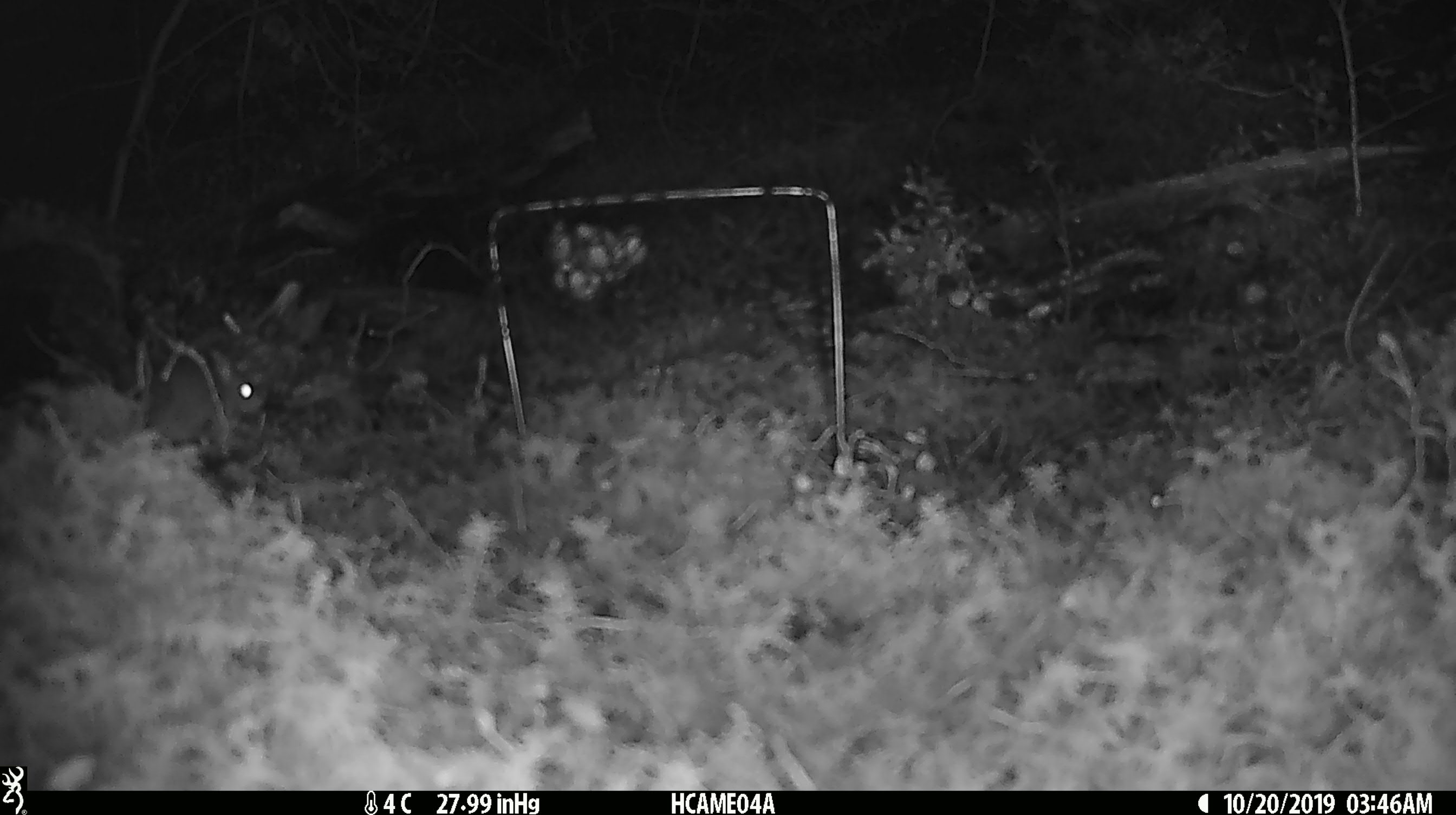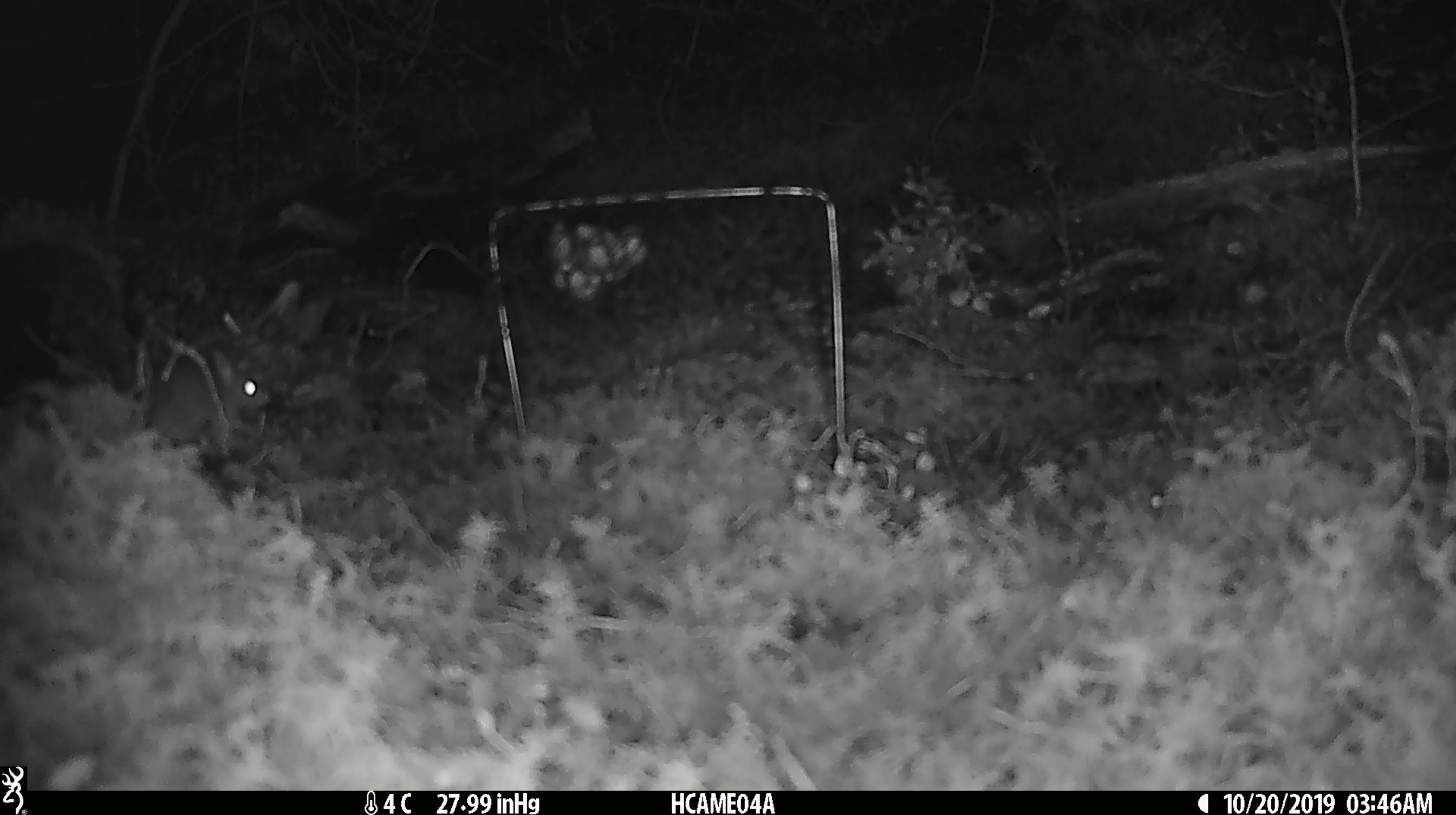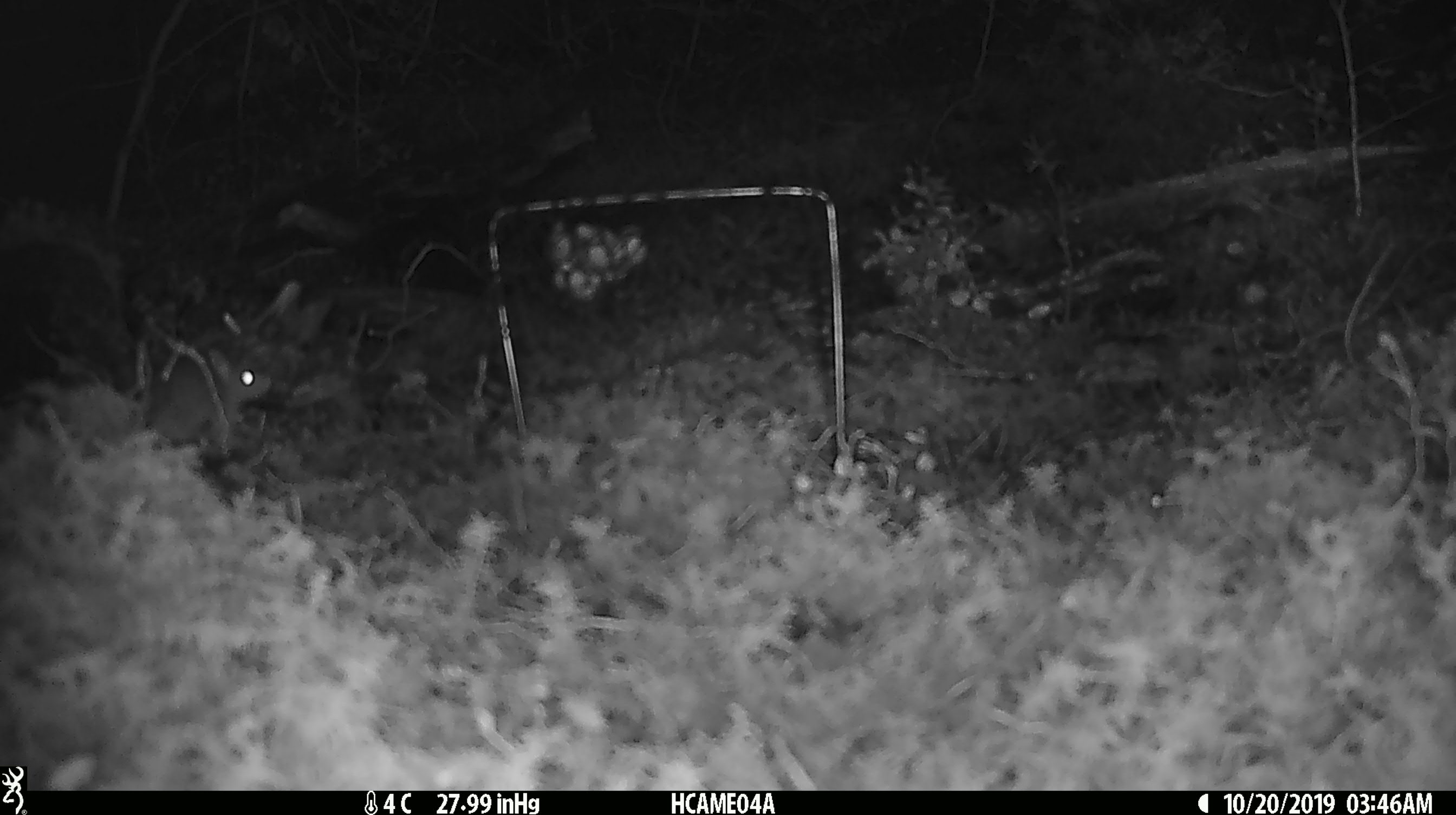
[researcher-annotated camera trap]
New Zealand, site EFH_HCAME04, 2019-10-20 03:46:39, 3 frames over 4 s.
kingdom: Animalia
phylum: Chordata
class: Mammalia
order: Rodentia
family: Muridae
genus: Mus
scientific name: Mus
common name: mouse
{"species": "mouse (Mus)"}